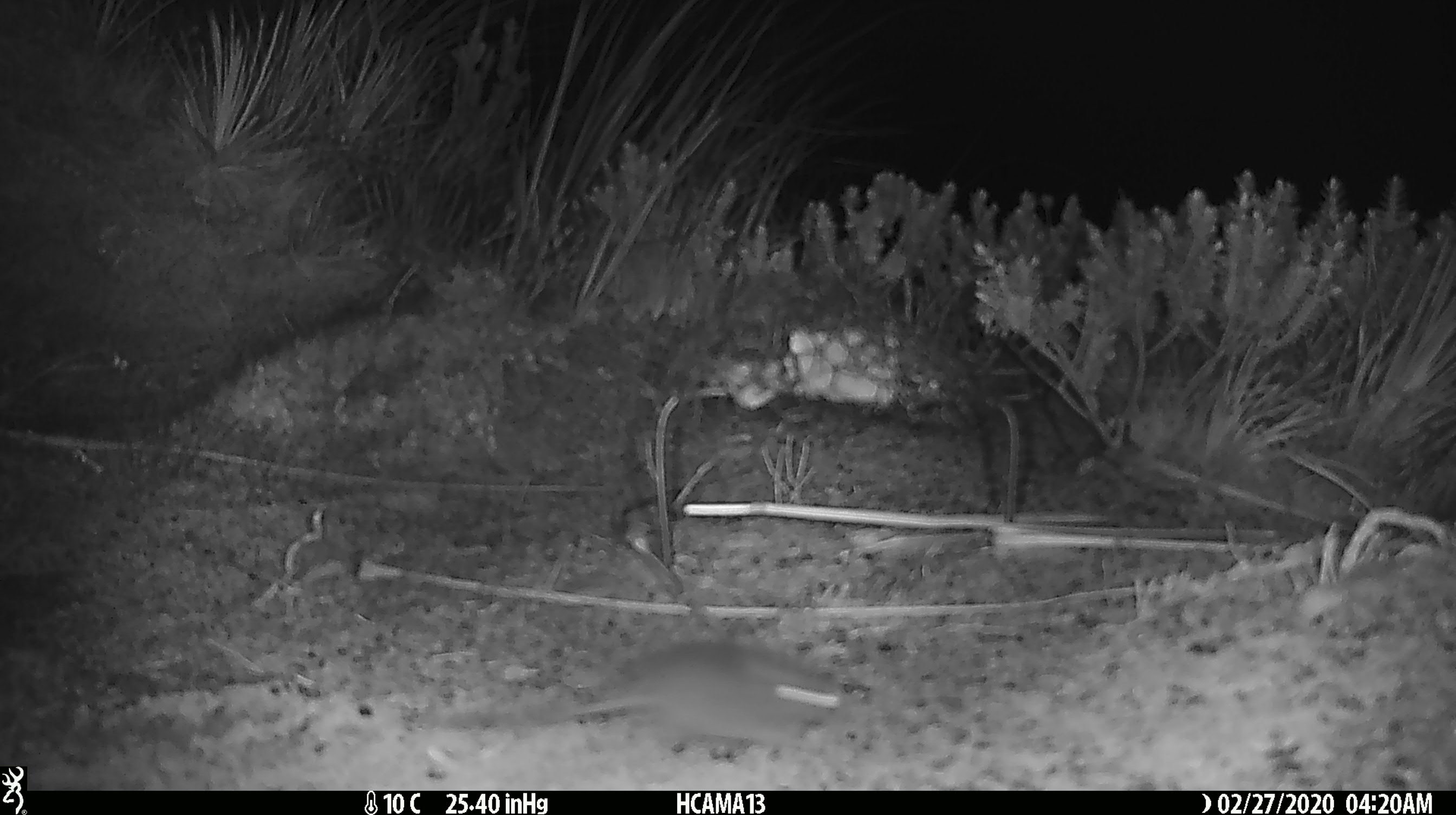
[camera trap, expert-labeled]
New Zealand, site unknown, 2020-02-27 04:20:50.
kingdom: Animalia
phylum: Chordata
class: Mammalia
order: Rodentia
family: Muridae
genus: Mus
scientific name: Mus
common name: mouse